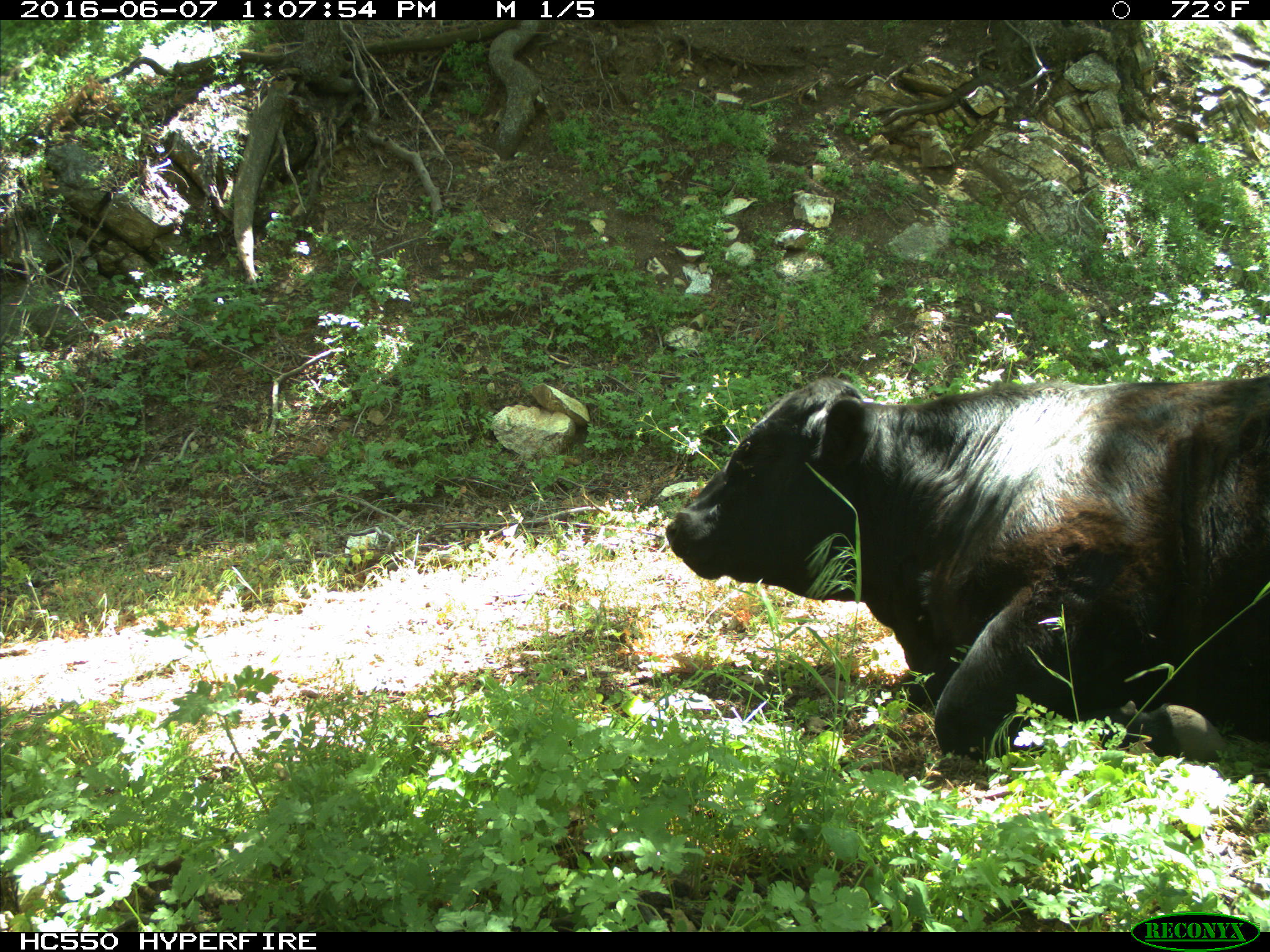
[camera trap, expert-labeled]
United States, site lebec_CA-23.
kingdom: Animalia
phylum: Chordata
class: Mammalia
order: Artiodactyla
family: Bovidae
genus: Bos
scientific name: Bos taurus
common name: domestic cow